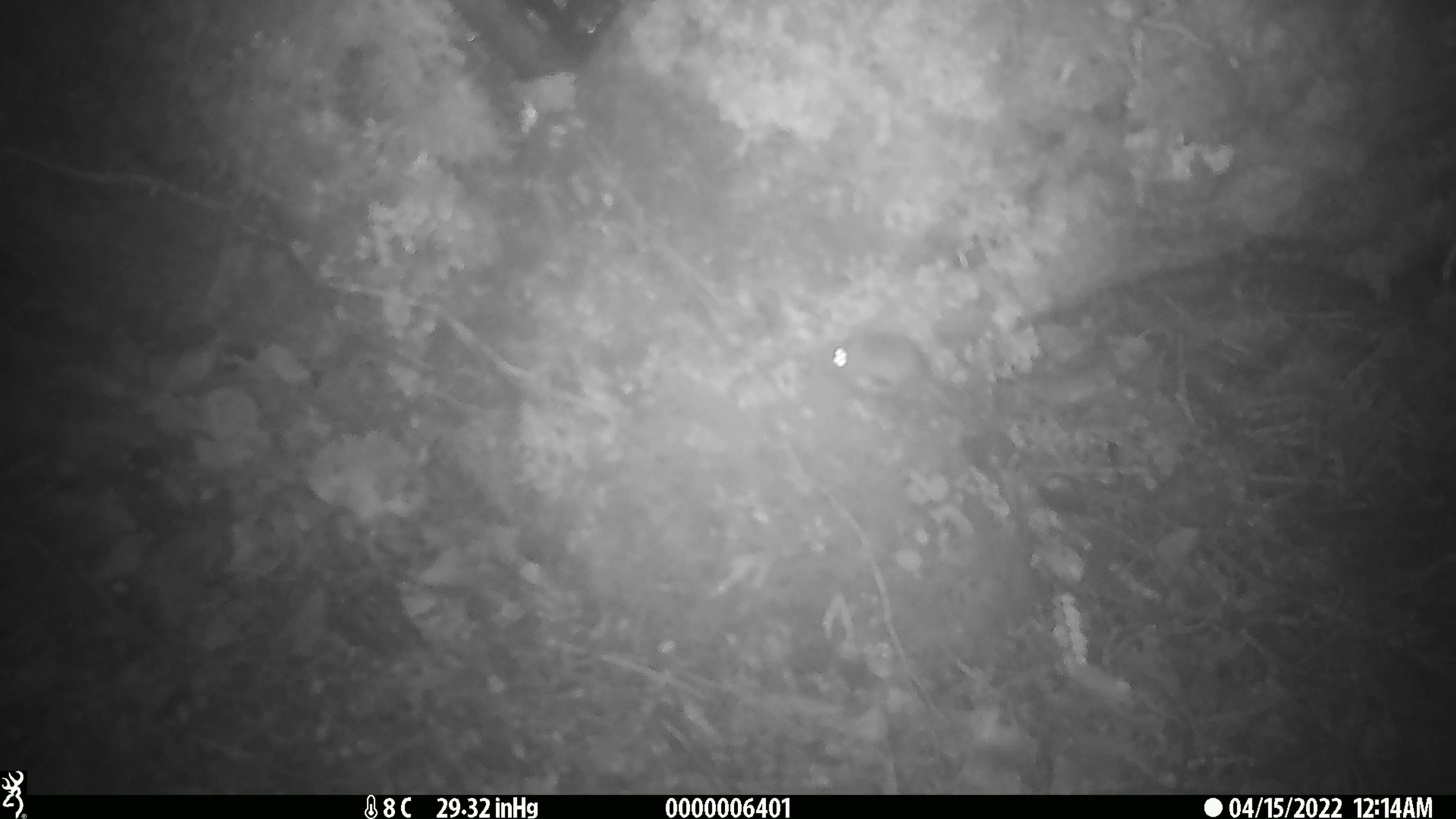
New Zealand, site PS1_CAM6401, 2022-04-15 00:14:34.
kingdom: Animalia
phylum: Chordata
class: Mammalia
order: Rodentia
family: Muridae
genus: Mus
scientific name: Mus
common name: mouse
Mouse (Mus).